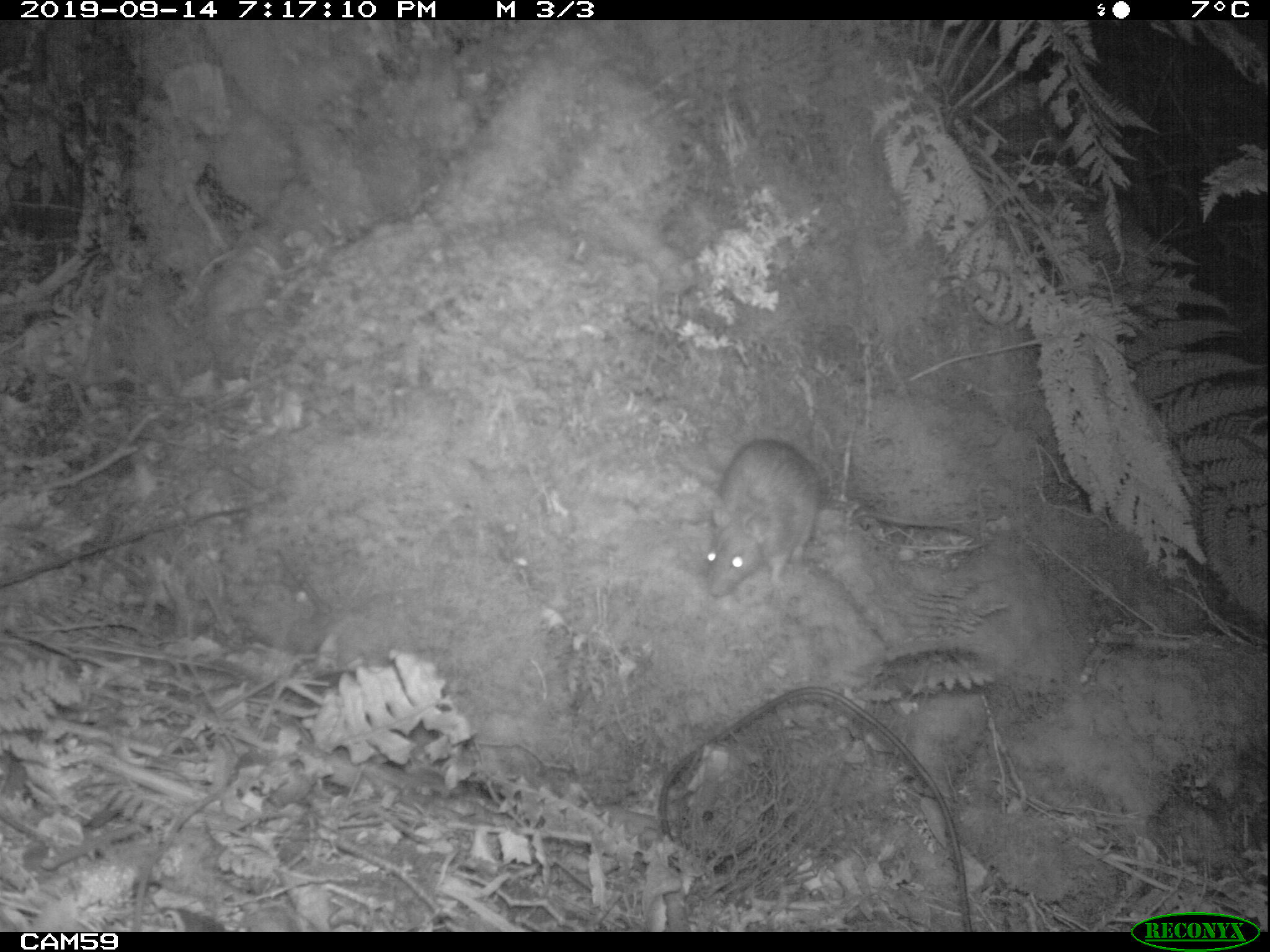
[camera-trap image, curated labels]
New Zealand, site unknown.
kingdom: Animalia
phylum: Chordata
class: Mammalia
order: Rodentia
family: Muridae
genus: Rattus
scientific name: Rattus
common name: rat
Rat (Rattus).